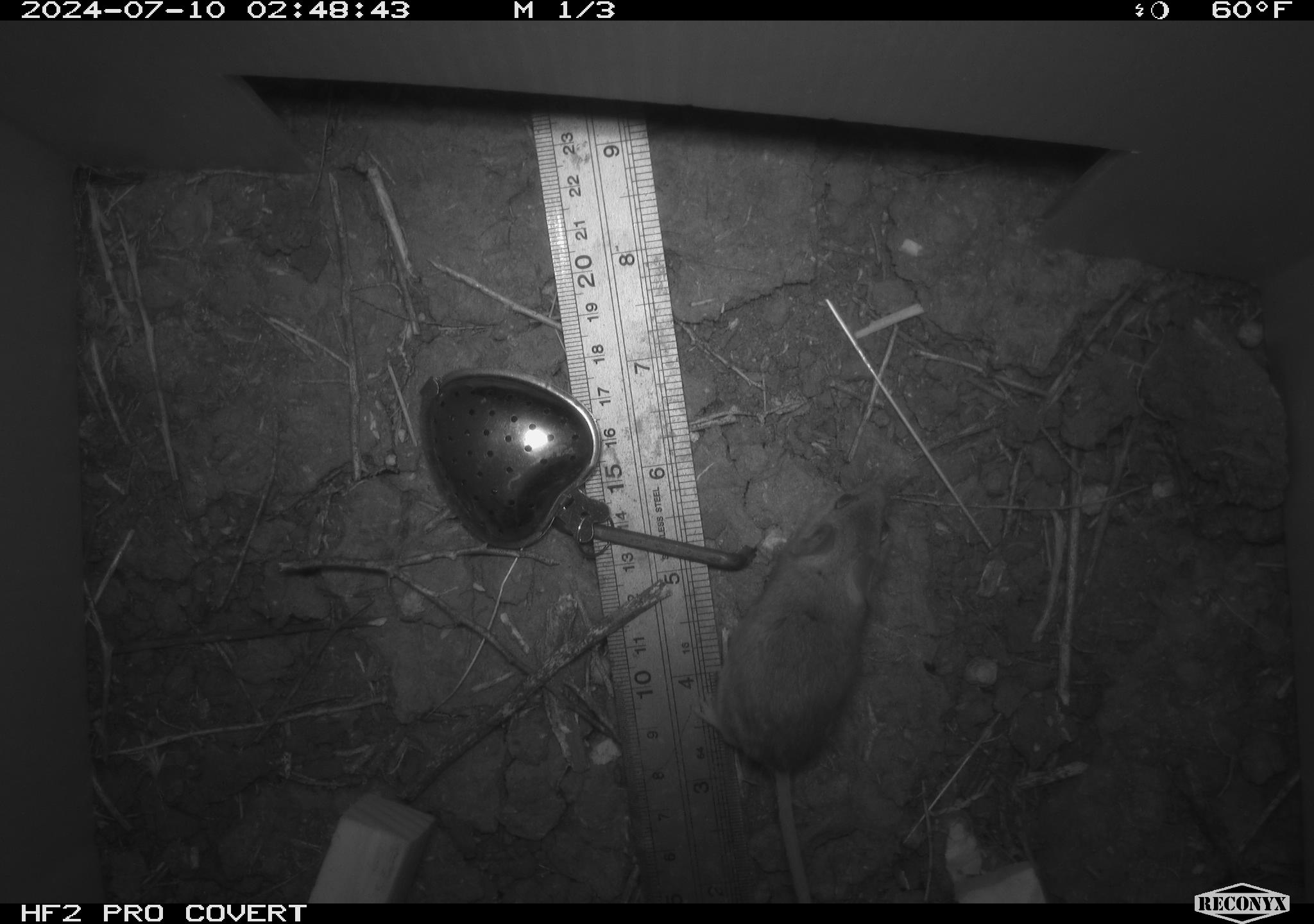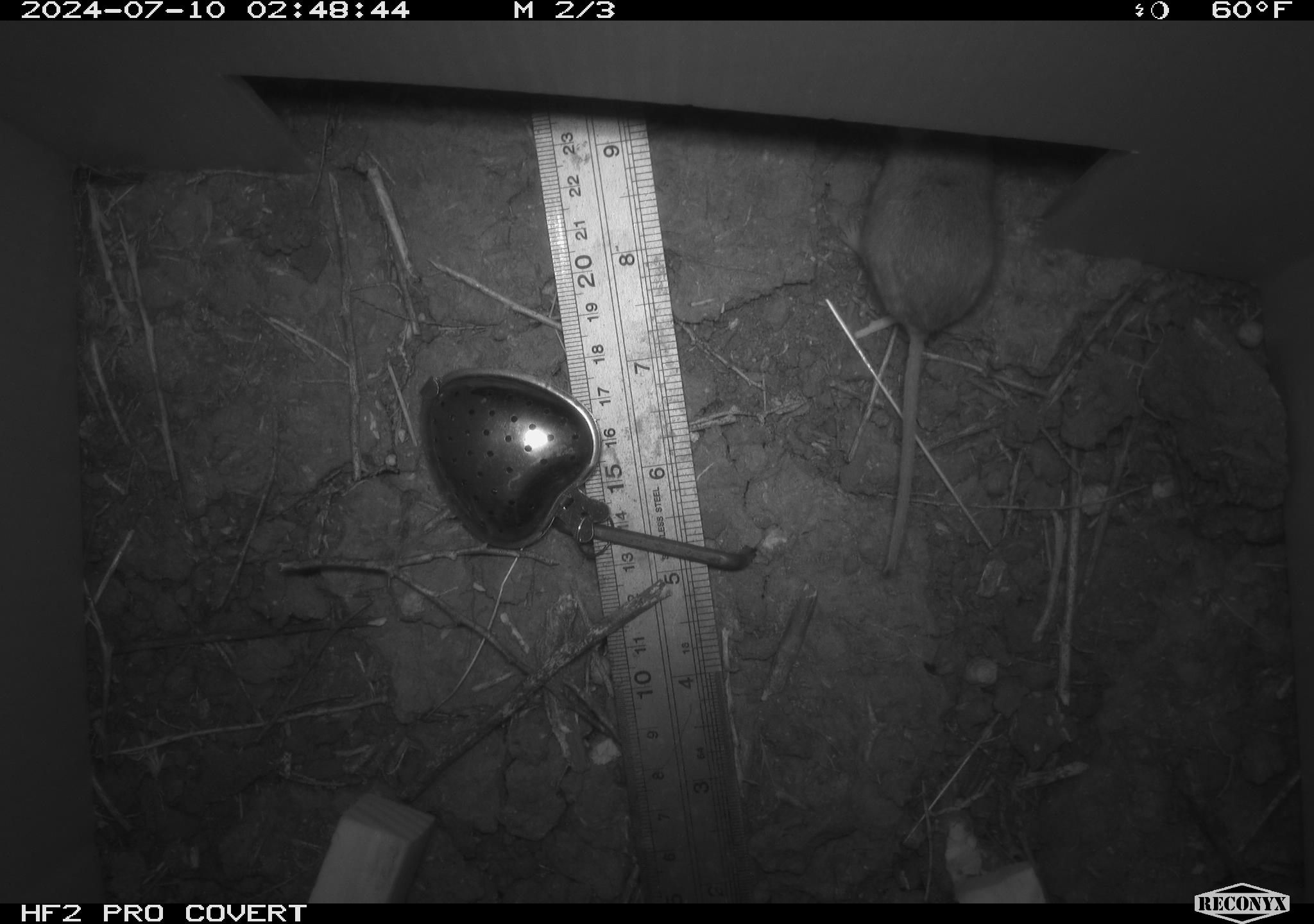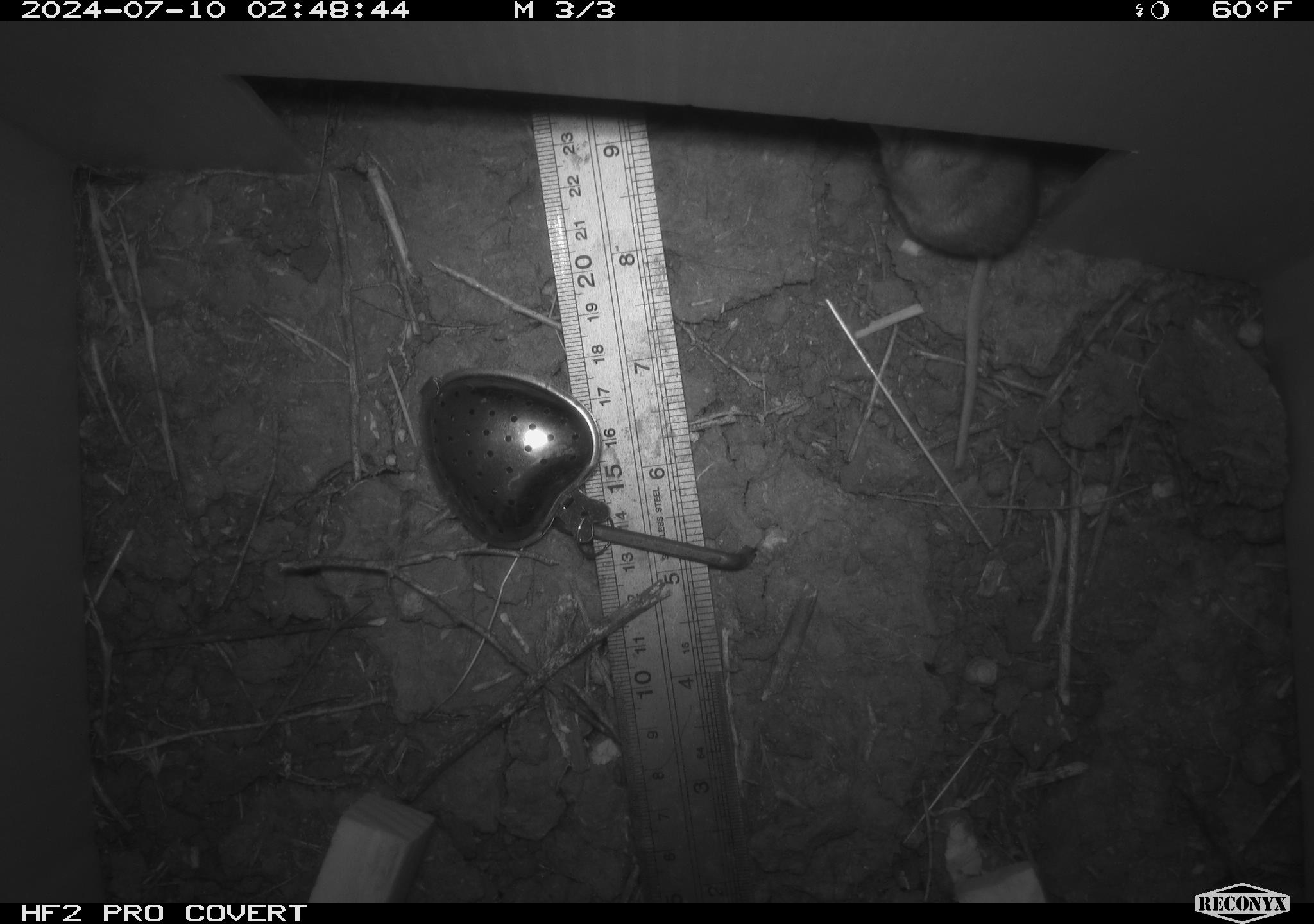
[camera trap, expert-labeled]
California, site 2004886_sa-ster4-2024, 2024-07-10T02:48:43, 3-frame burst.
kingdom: Animalia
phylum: Chordata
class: Mammalia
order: Rodentia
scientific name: Rodentia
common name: mouse species